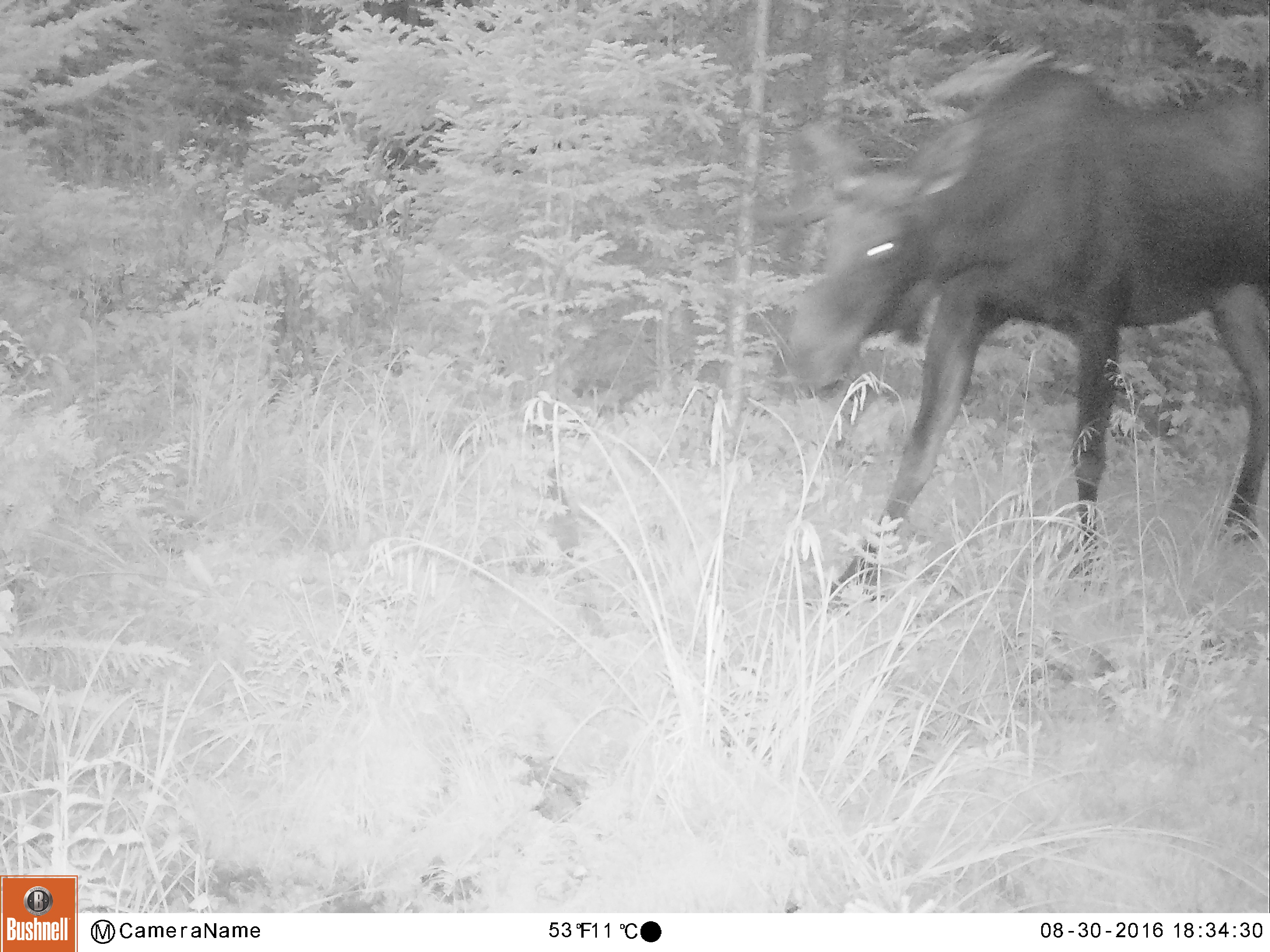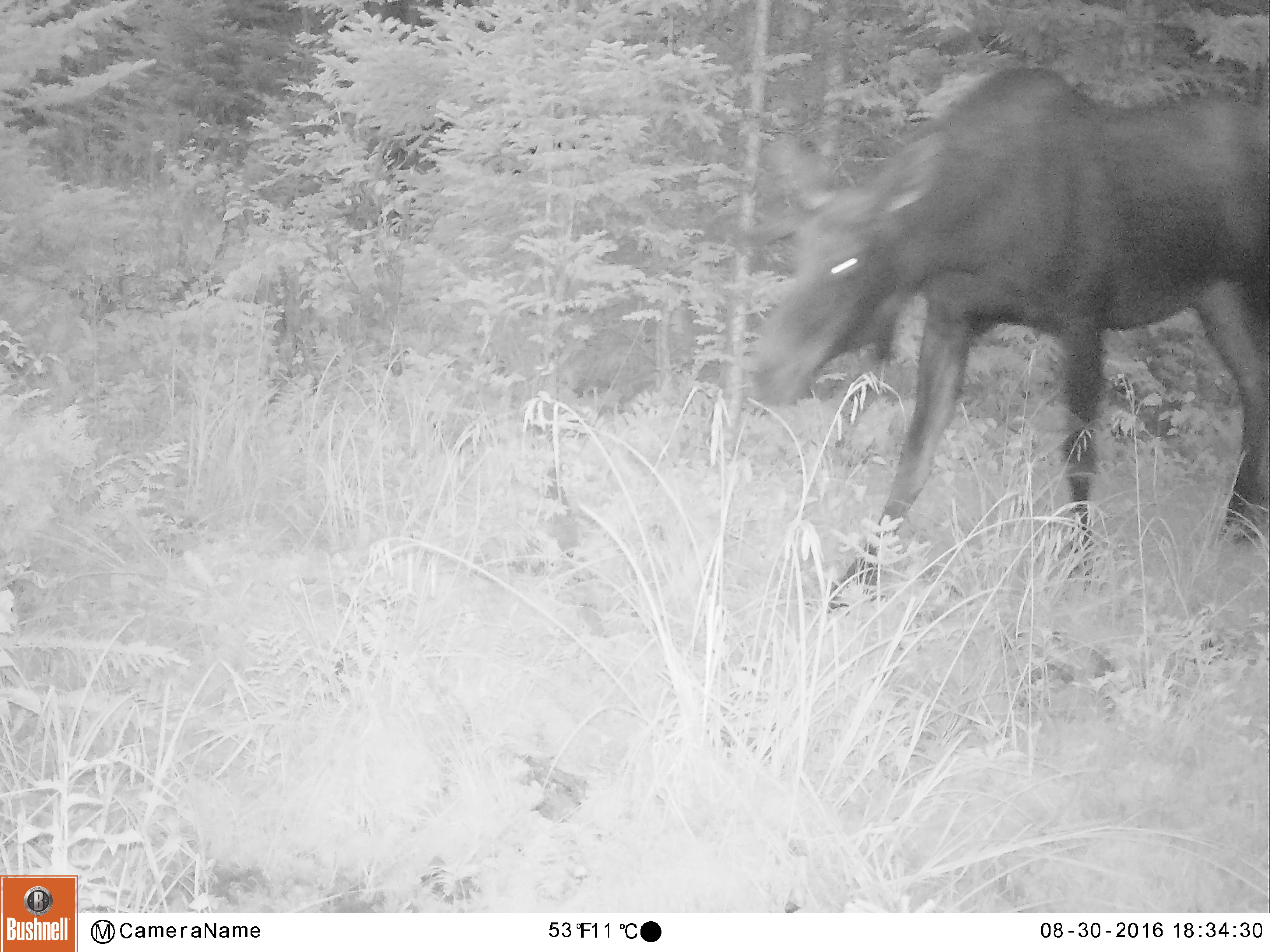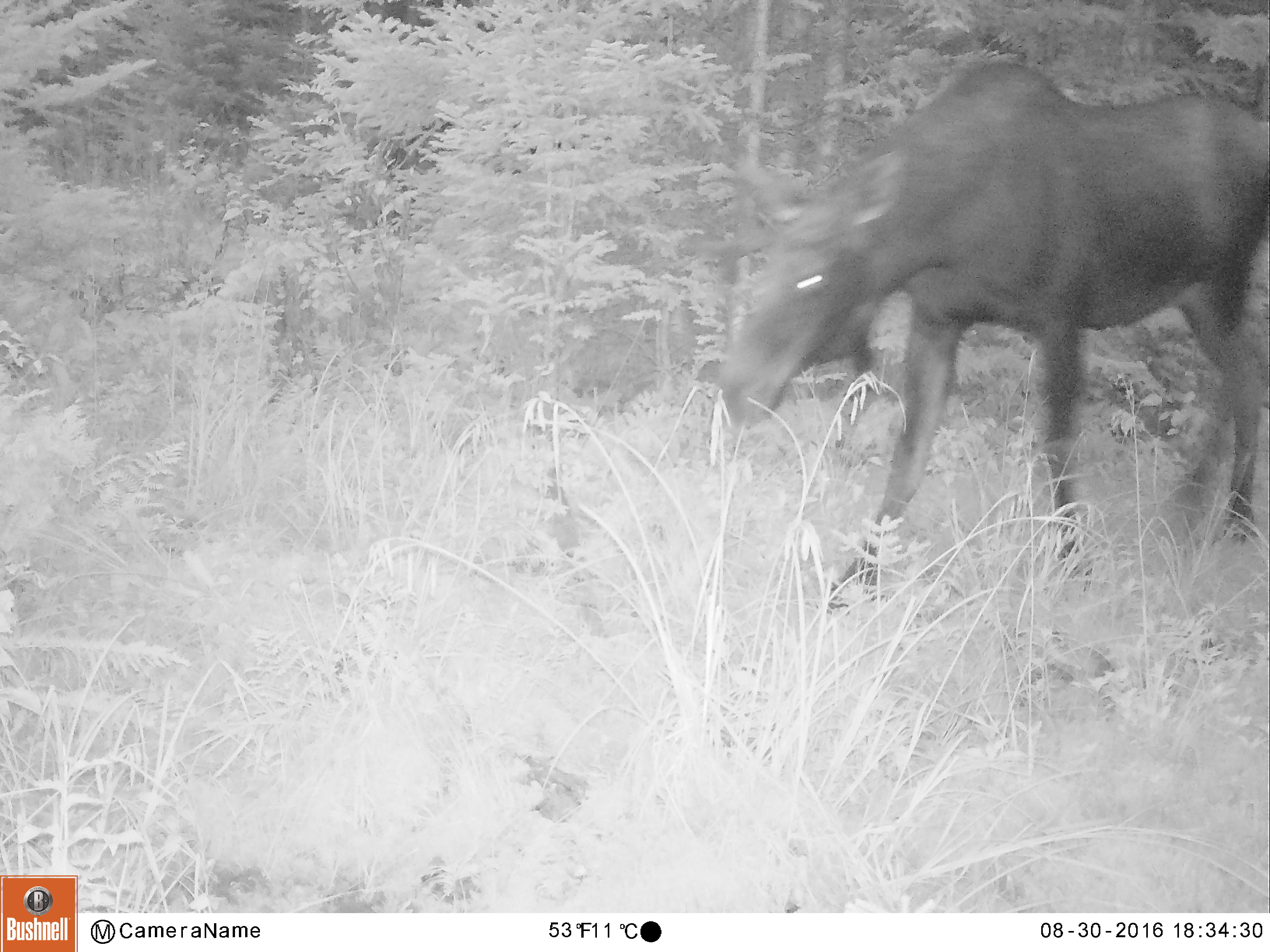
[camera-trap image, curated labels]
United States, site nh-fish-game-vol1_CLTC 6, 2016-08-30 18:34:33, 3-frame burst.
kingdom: Animalia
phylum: Chordata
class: Mammalia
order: Artiodactyla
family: Cervidae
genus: Alces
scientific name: Alces alces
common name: moose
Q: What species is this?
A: Moose (Alces alces).